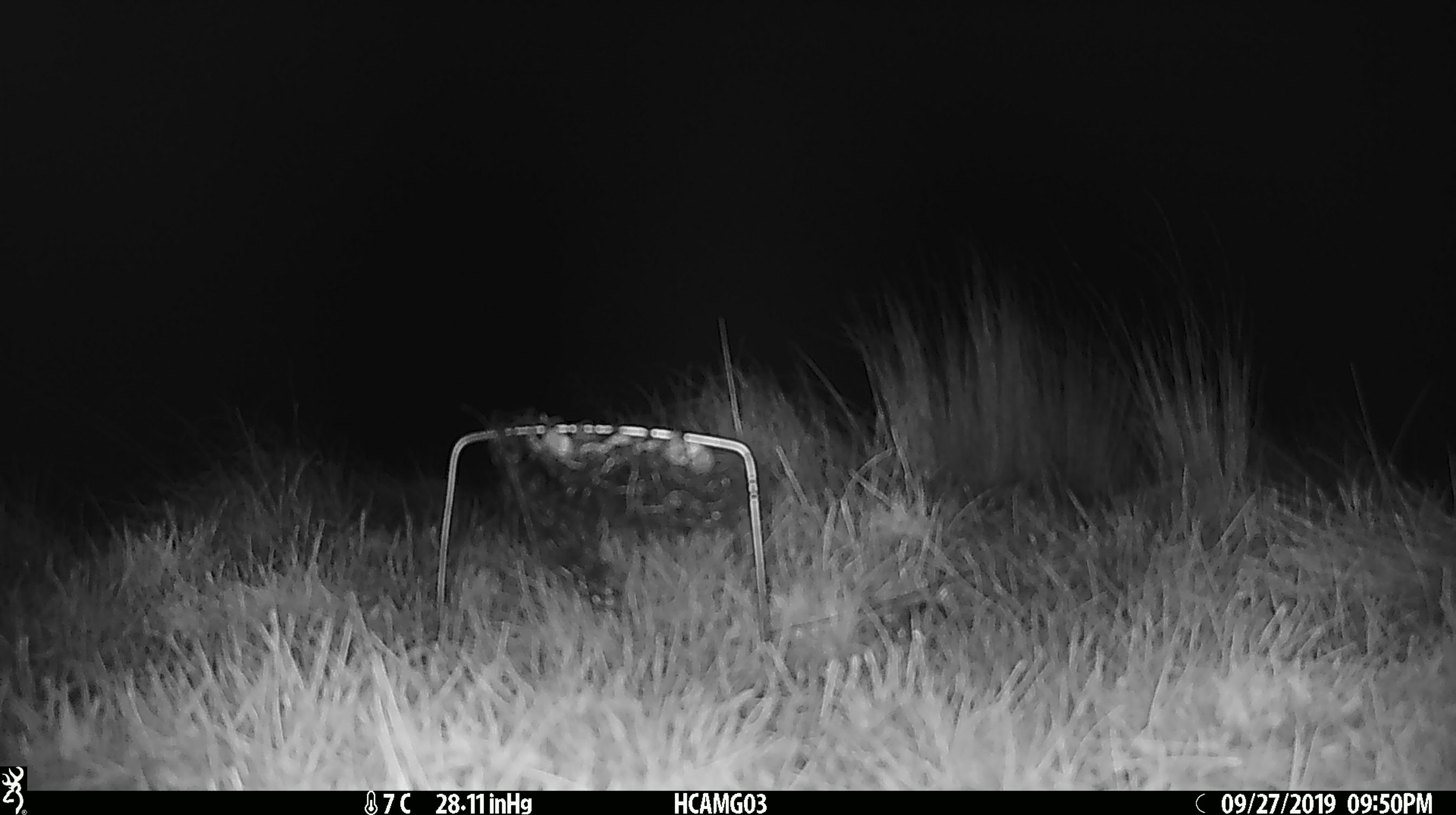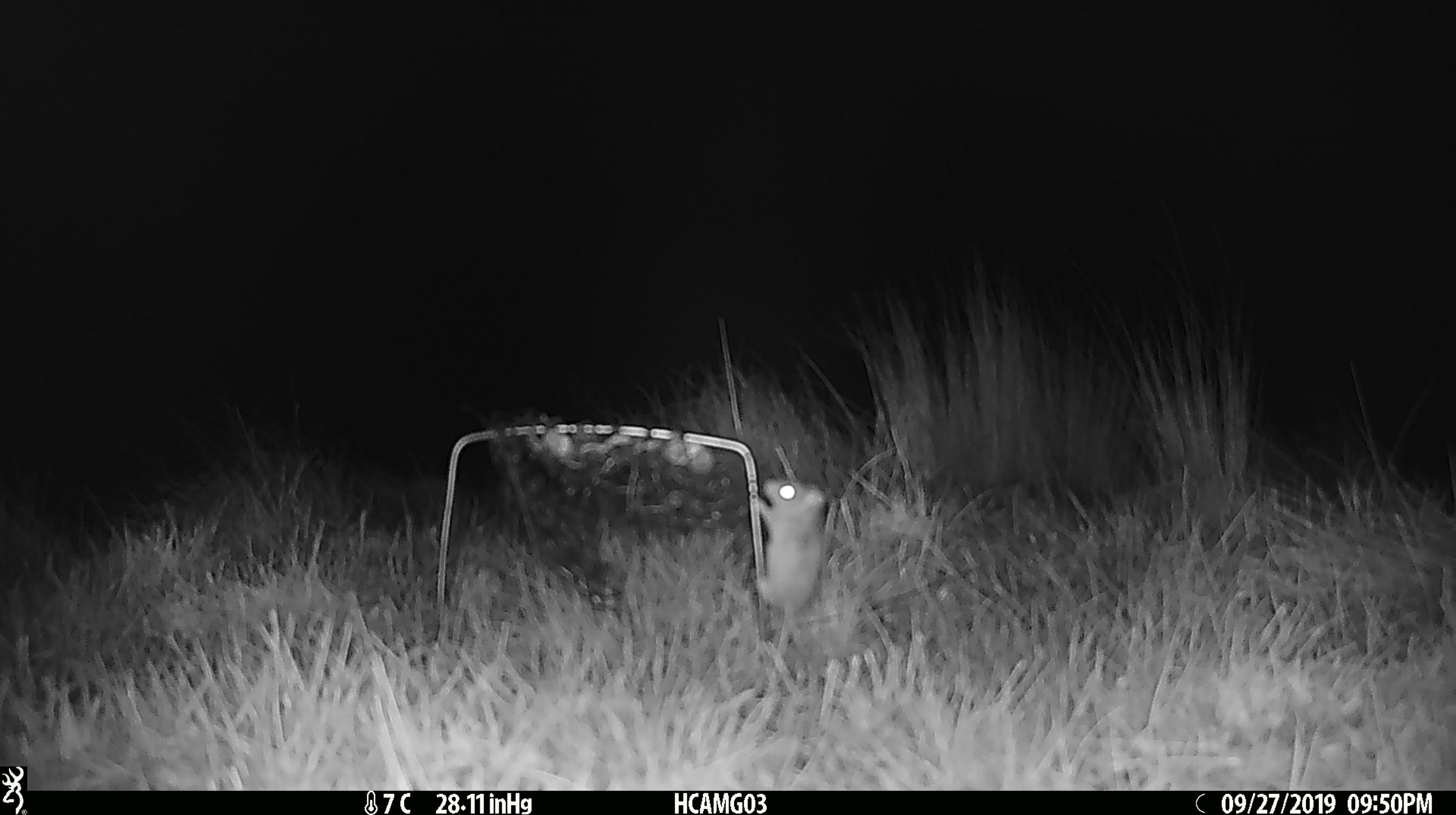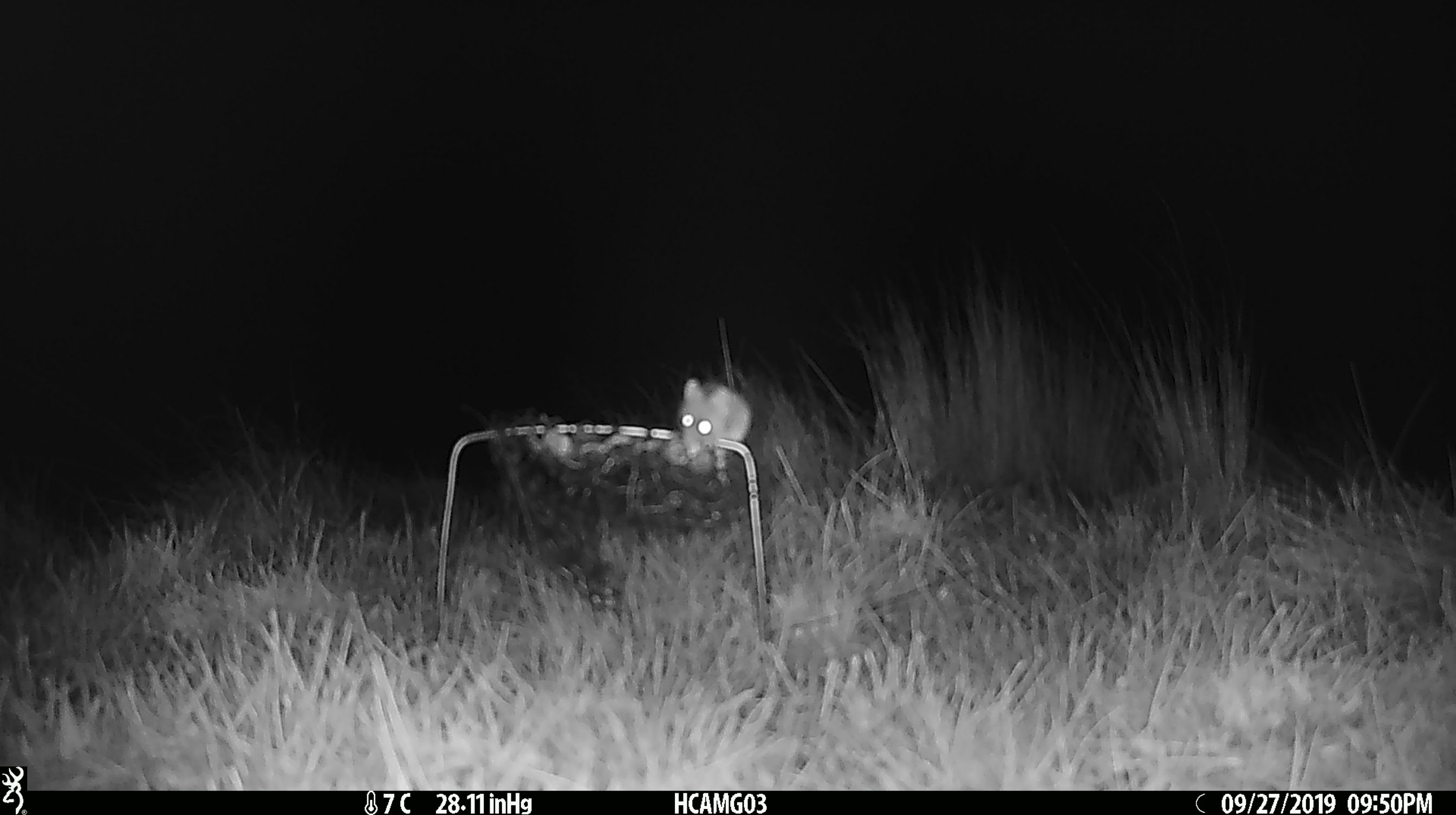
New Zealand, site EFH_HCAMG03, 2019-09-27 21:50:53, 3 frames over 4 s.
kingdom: Animalia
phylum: Chordata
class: Mammalia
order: Rodentia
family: Muridae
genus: Mus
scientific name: Mus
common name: mouse